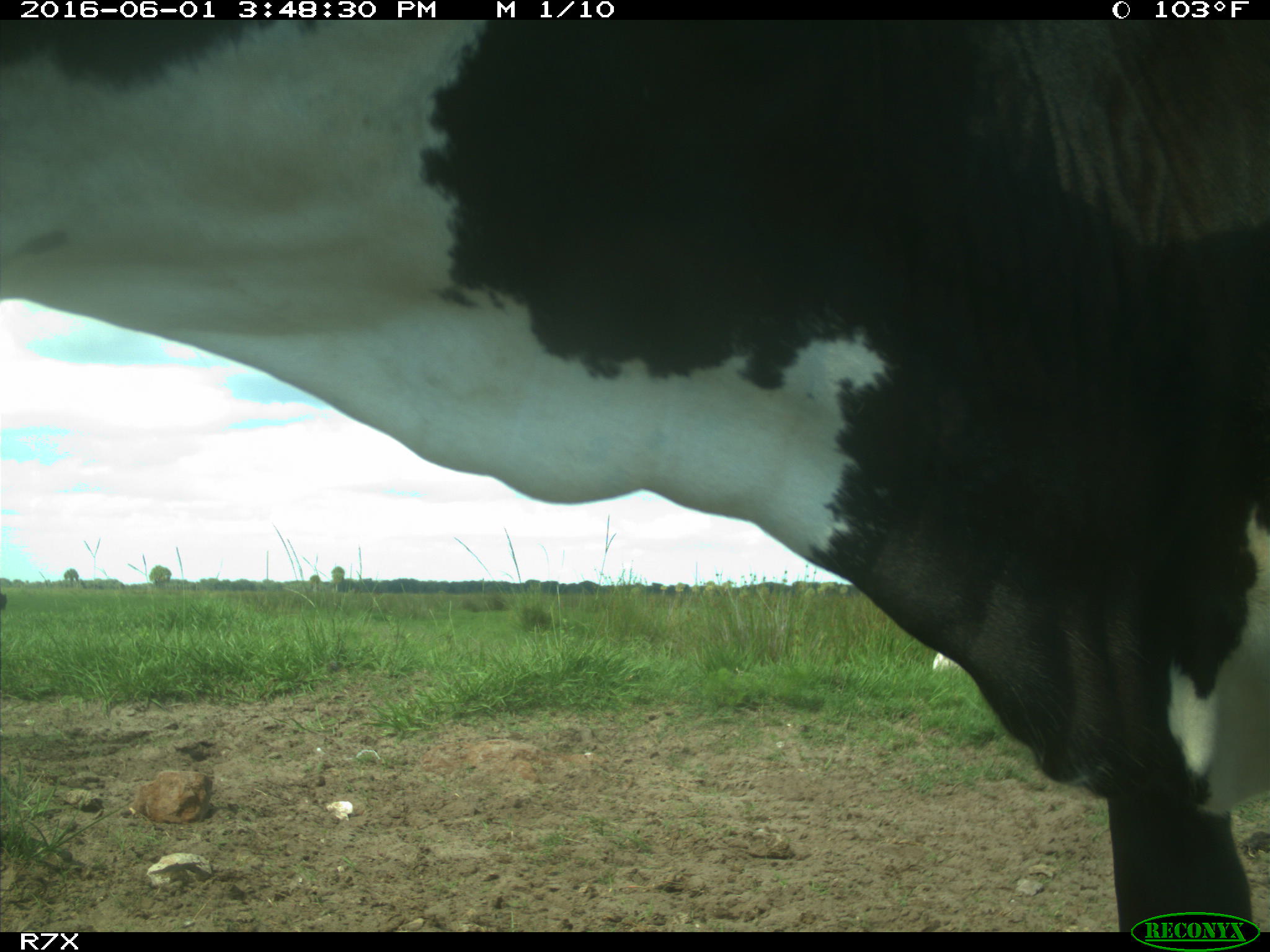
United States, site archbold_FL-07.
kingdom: Animalia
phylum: Chordata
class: Mammalia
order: Artiodactyla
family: Bovidae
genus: Bos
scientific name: Bos taurus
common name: domestic cow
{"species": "Bos taurus (domestic cow)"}